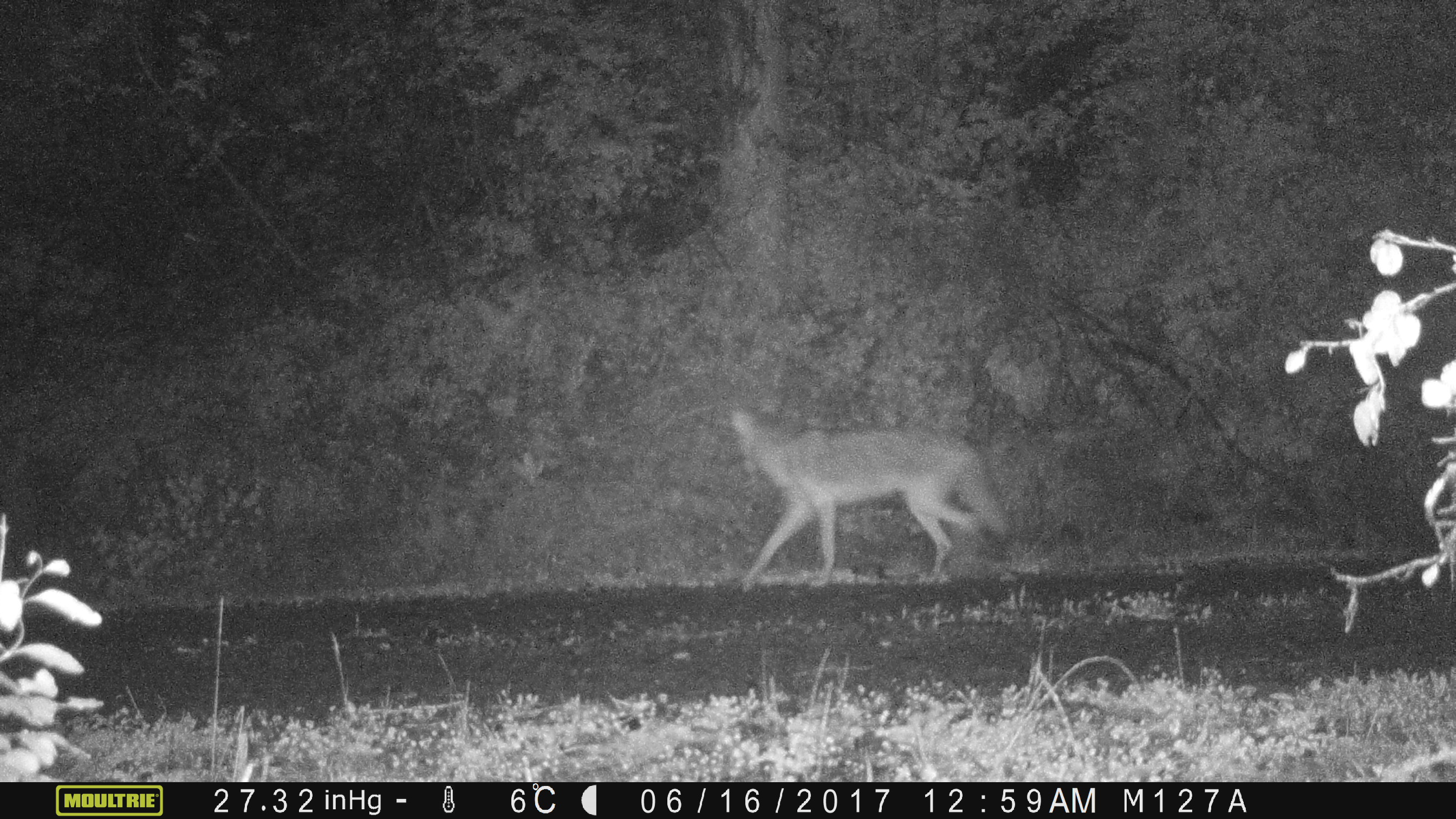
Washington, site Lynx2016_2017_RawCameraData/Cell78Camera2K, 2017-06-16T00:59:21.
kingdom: Animalia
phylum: Chordata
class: Mammalia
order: Carnivora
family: Canidae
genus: Canis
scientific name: Canis latrans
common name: coyote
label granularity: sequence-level